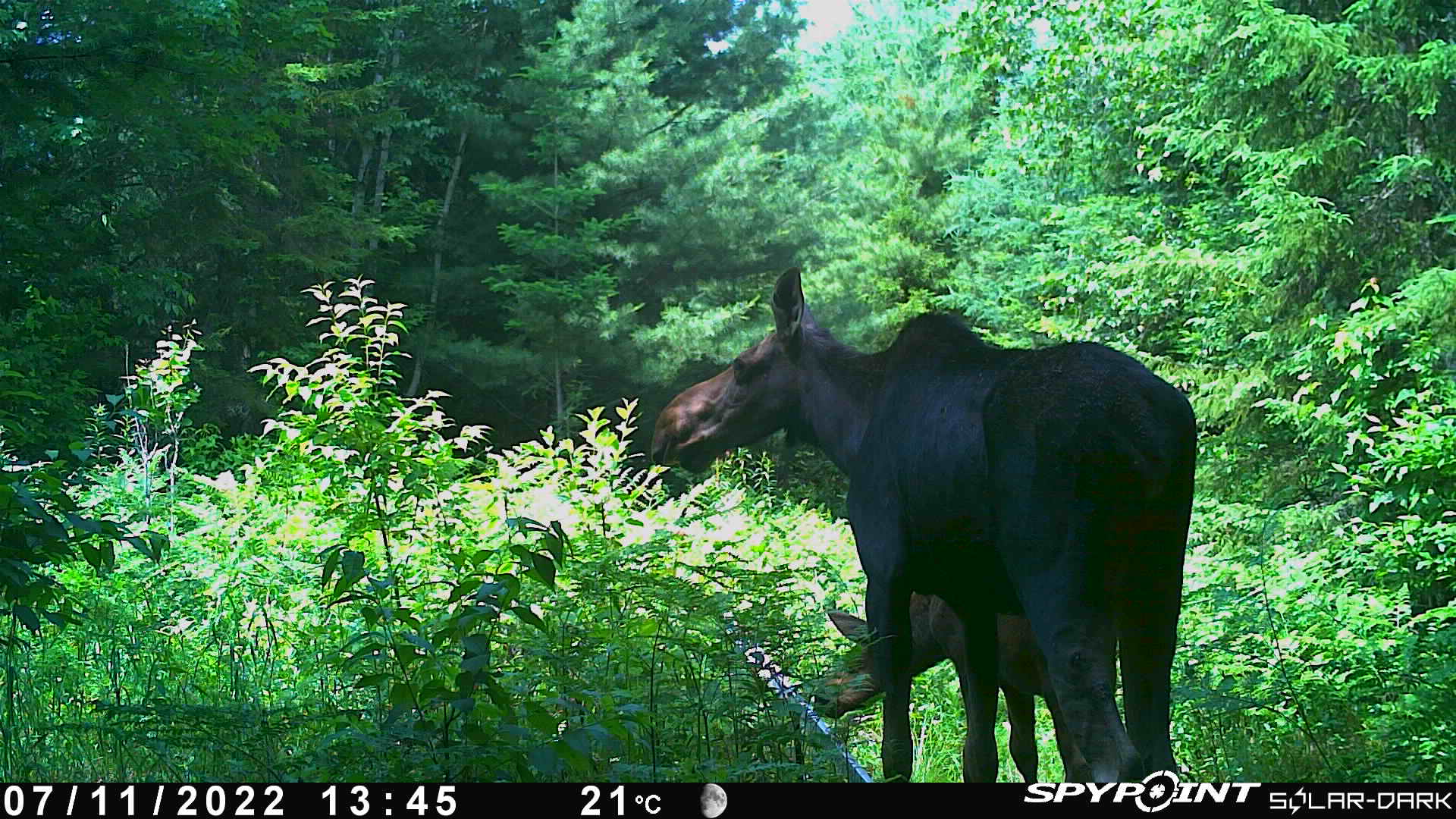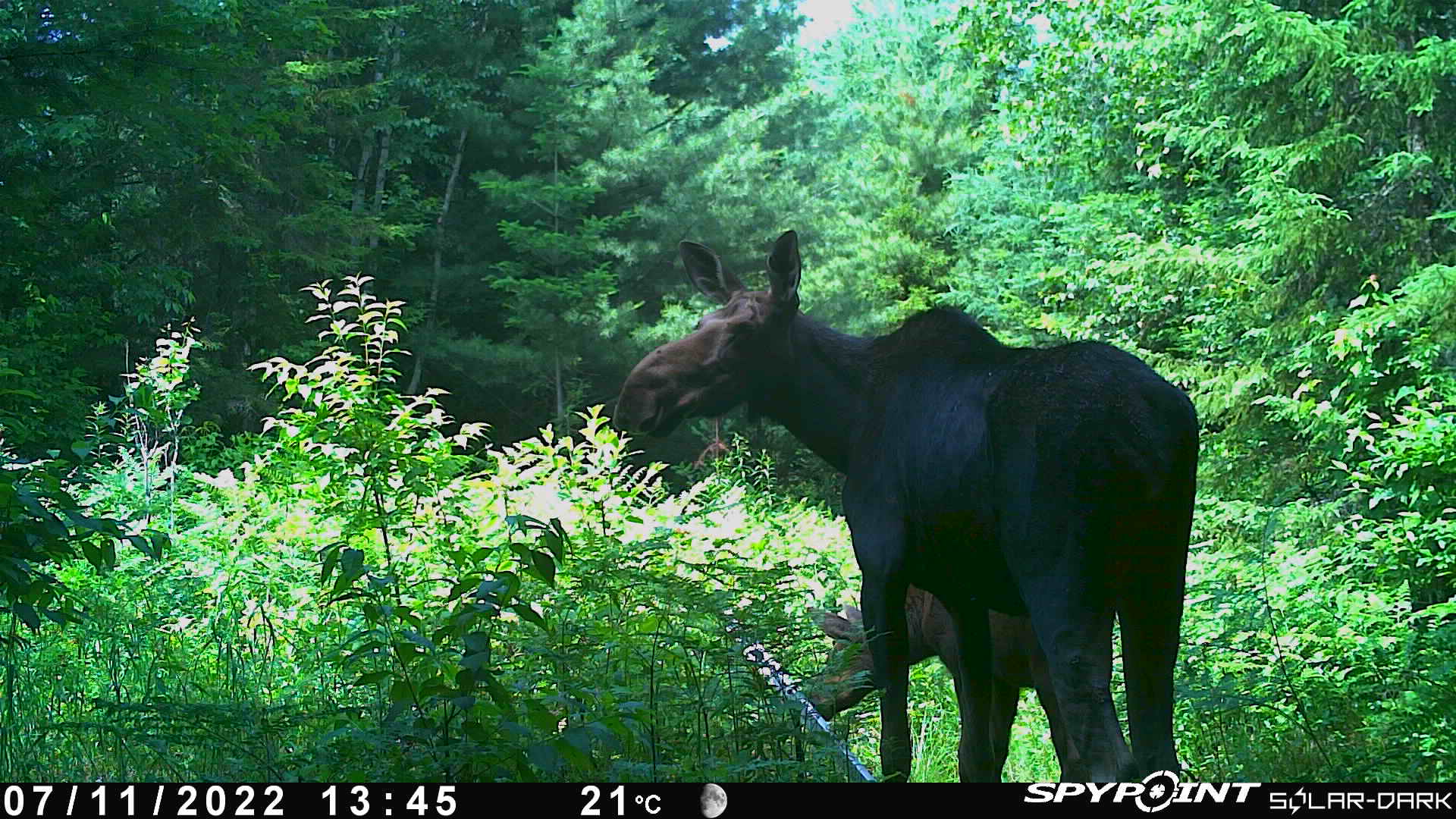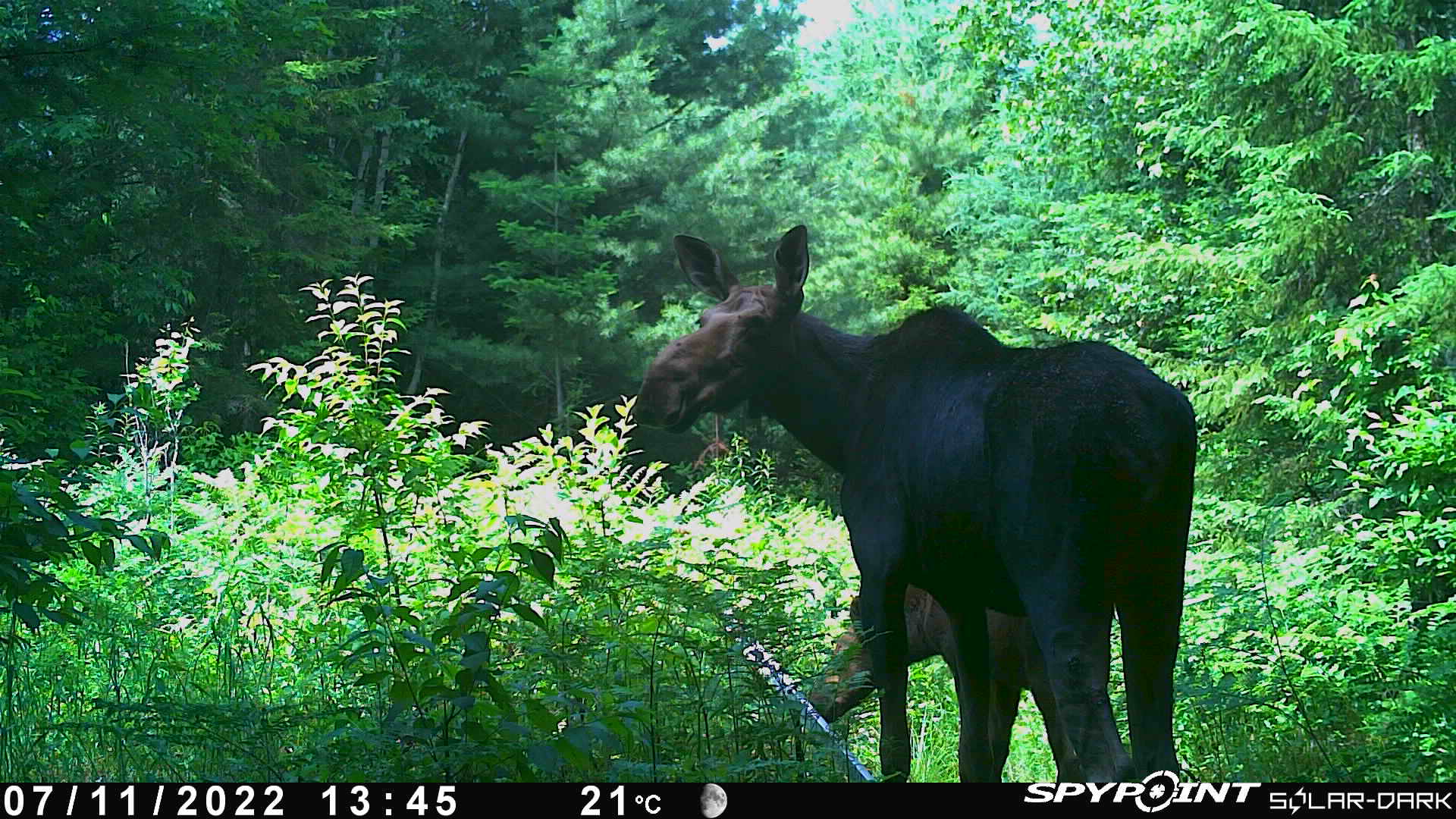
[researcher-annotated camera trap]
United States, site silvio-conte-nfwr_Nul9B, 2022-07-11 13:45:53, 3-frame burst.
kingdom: Animalia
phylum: Chordata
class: Mammalia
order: Artiodactyla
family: Cervidae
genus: Alces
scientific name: Alces alces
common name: moose